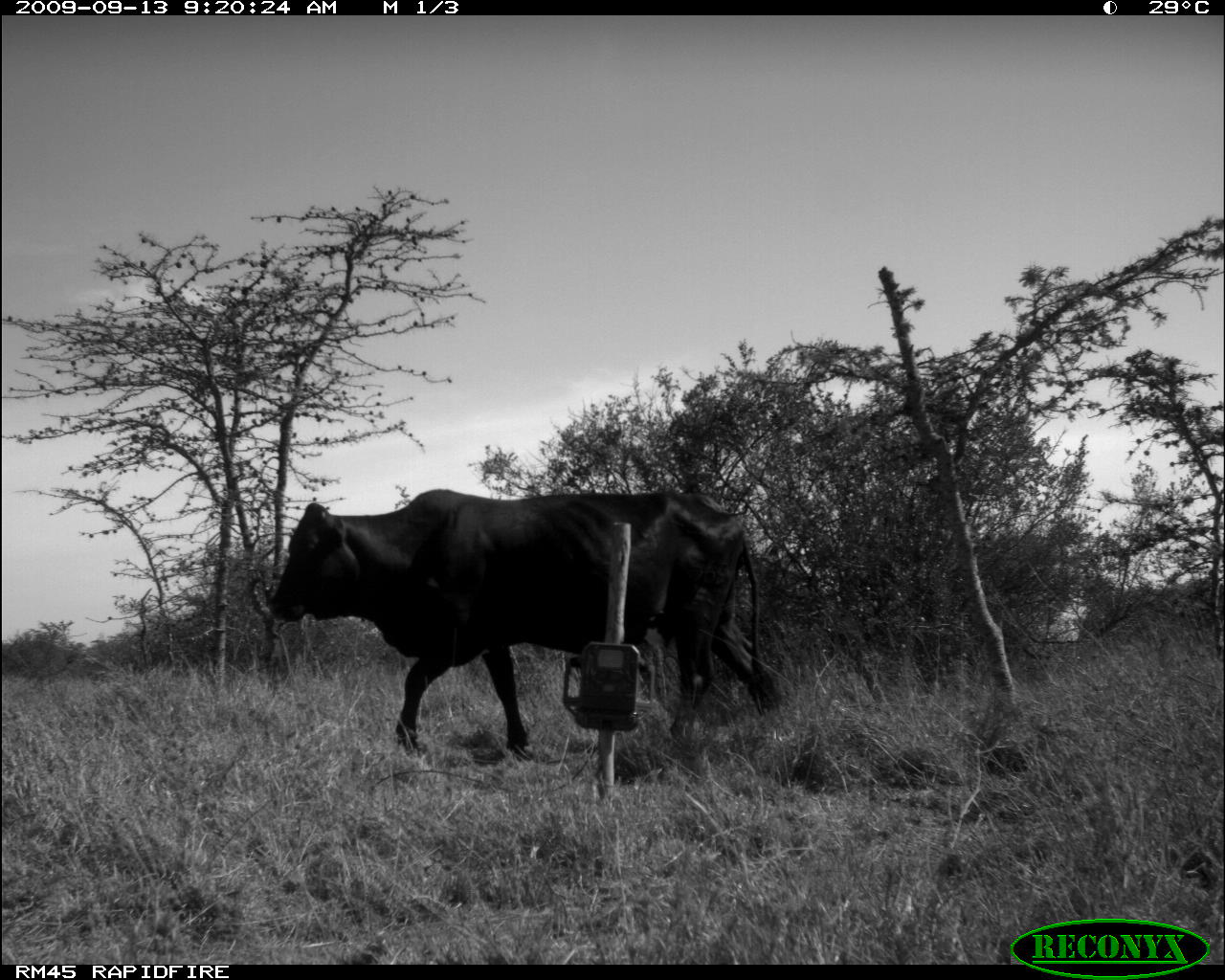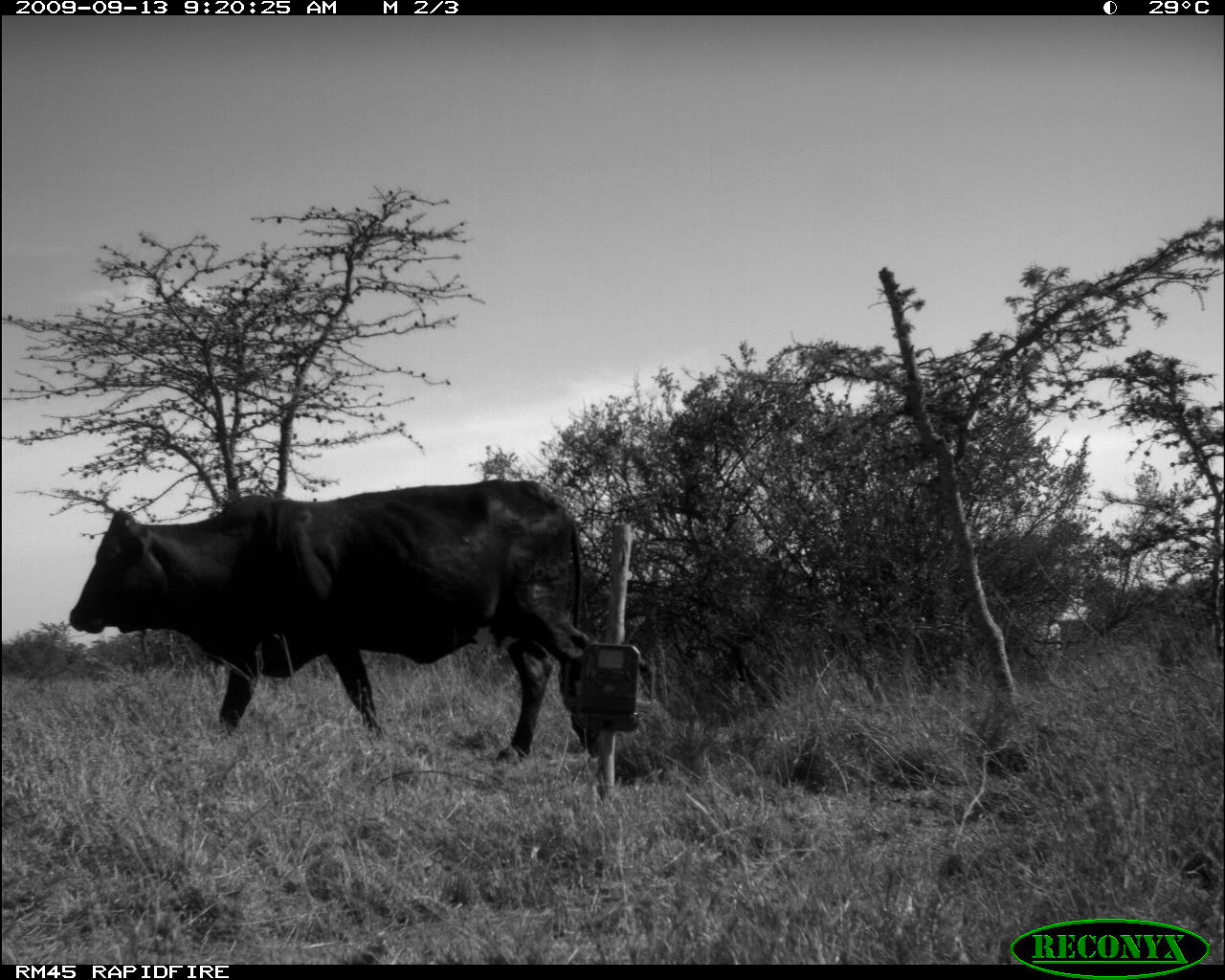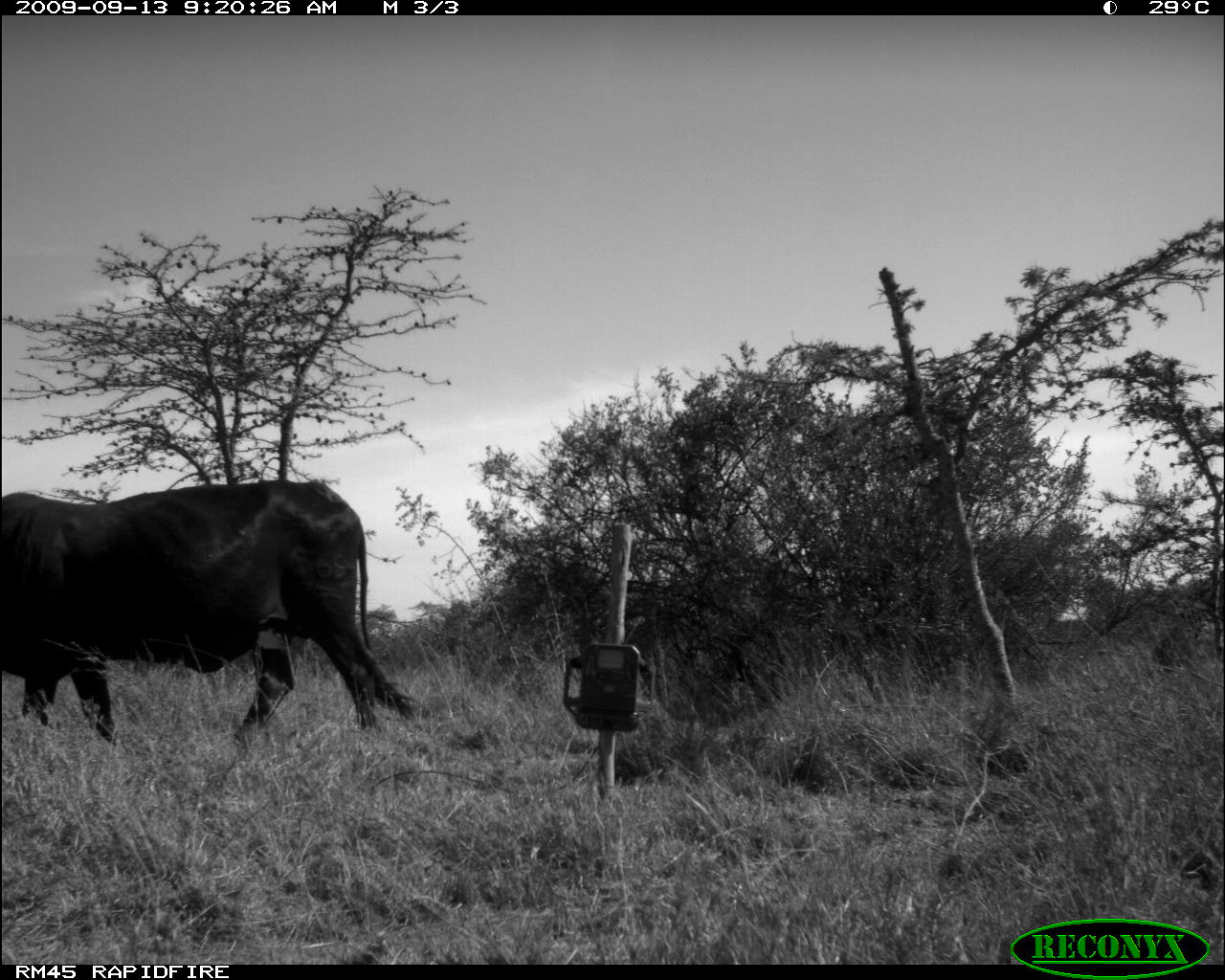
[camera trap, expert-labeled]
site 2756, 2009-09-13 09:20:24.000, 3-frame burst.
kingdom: Animalia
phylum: Chordata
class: Mammalia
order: Artiodactyla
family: Bovidae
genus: Bos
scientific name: Bos taurus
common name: domestic cattle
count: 2